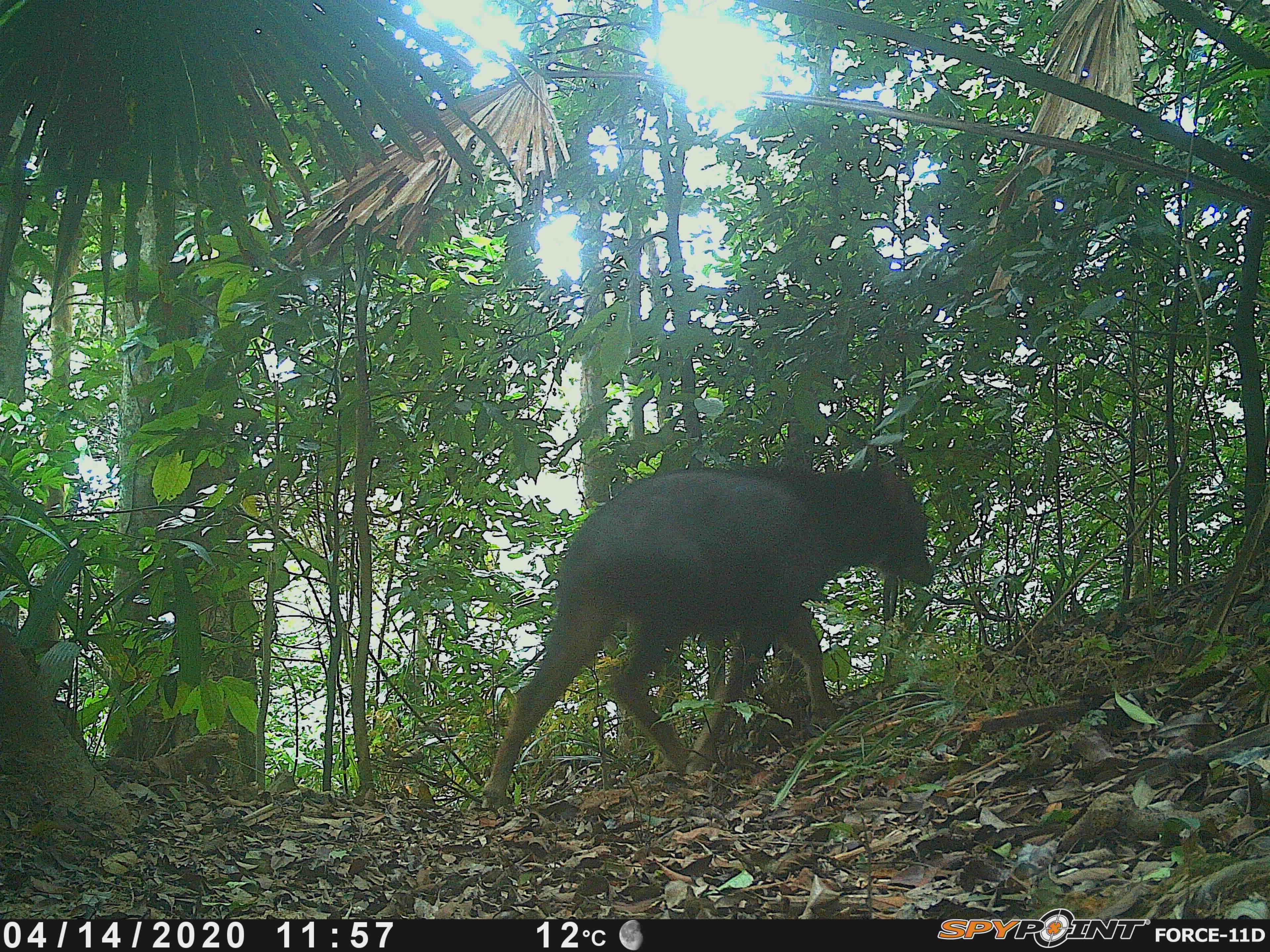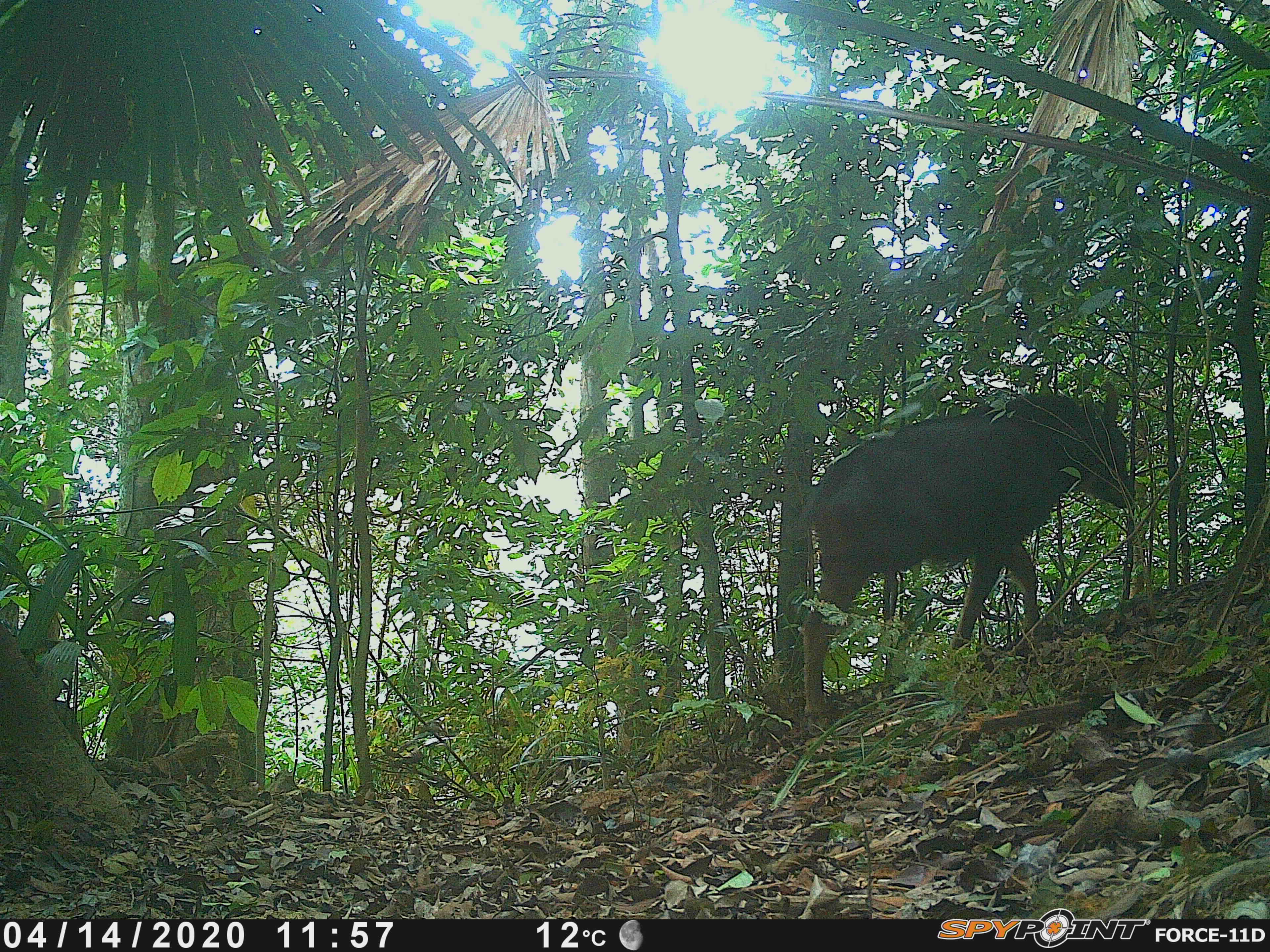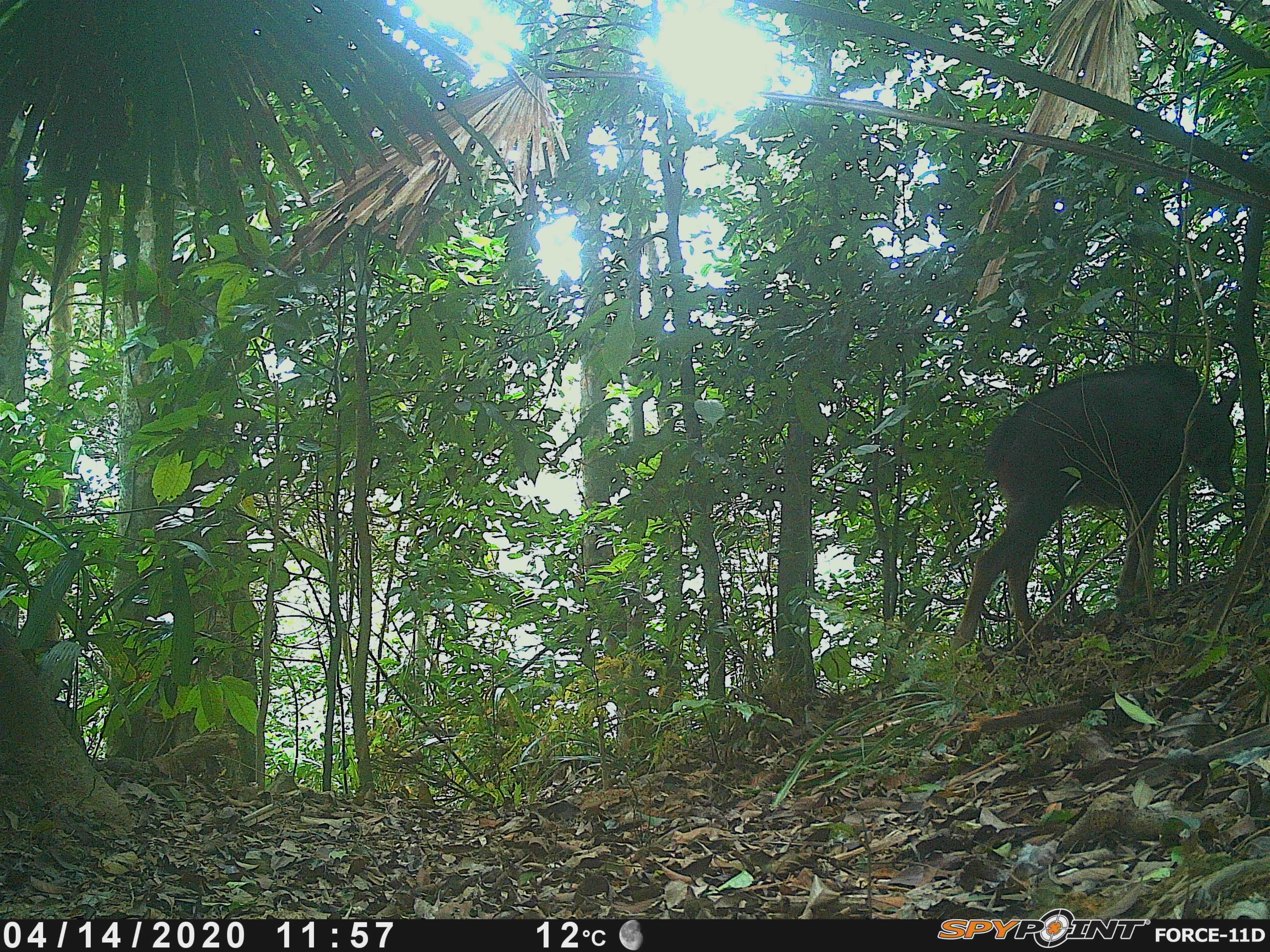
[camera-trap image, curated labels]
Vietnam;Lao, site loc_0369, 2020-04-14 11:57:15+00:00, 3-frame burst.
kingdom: Animalia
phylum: Chordata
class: Mammalia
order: Artiodactyla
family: Bovidae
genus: Capricornis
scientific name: Capricornis sumatraensis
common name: chinese serow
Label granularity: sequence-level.